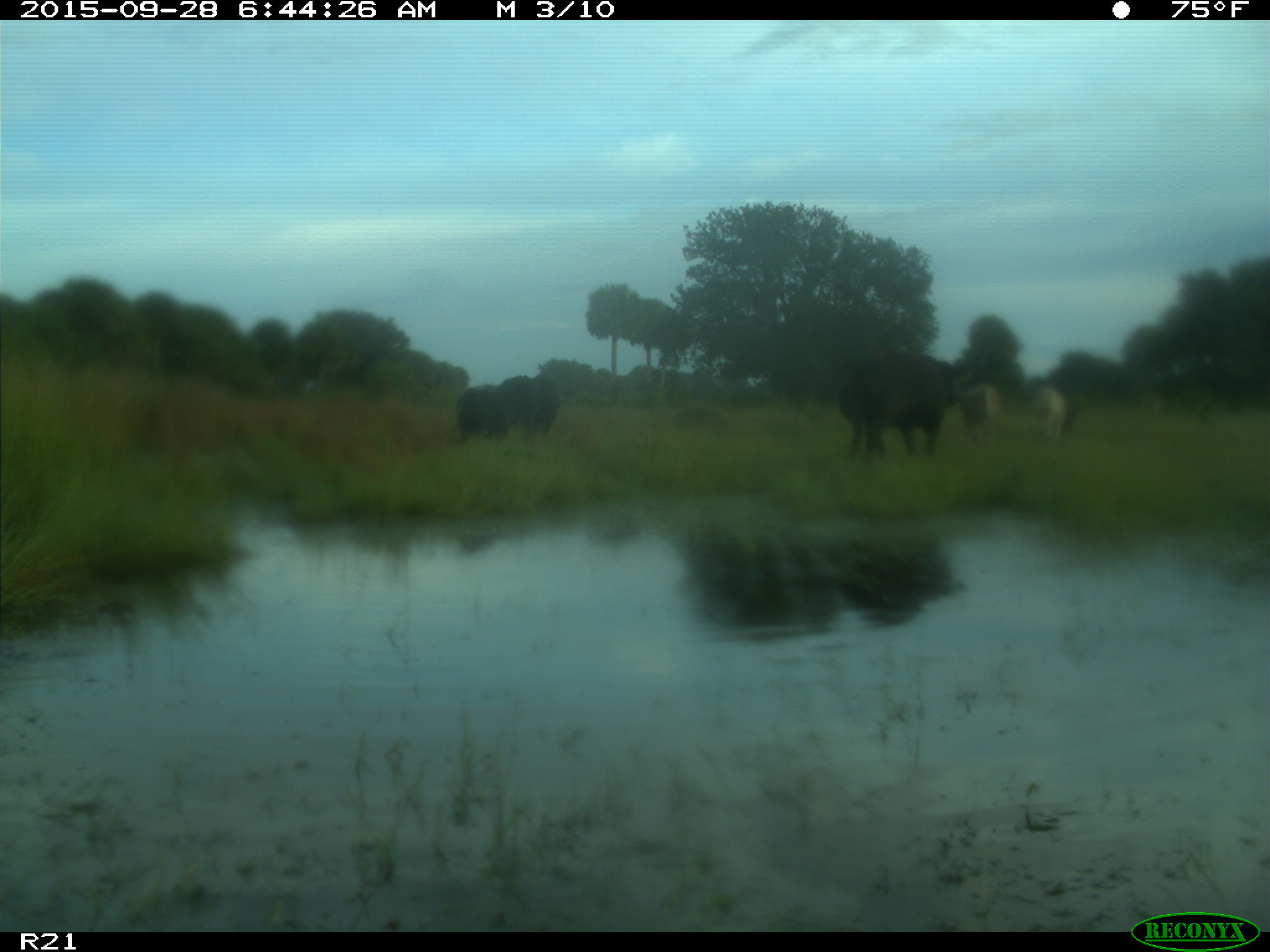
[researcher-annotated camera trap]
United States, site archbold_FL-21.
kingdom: Animalia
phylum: Chordata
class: Mammalia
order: Artiodactyla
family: Bovidae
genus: Bos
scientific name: Bos taurus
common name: domestic cow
Bos taurus (domestic cow).